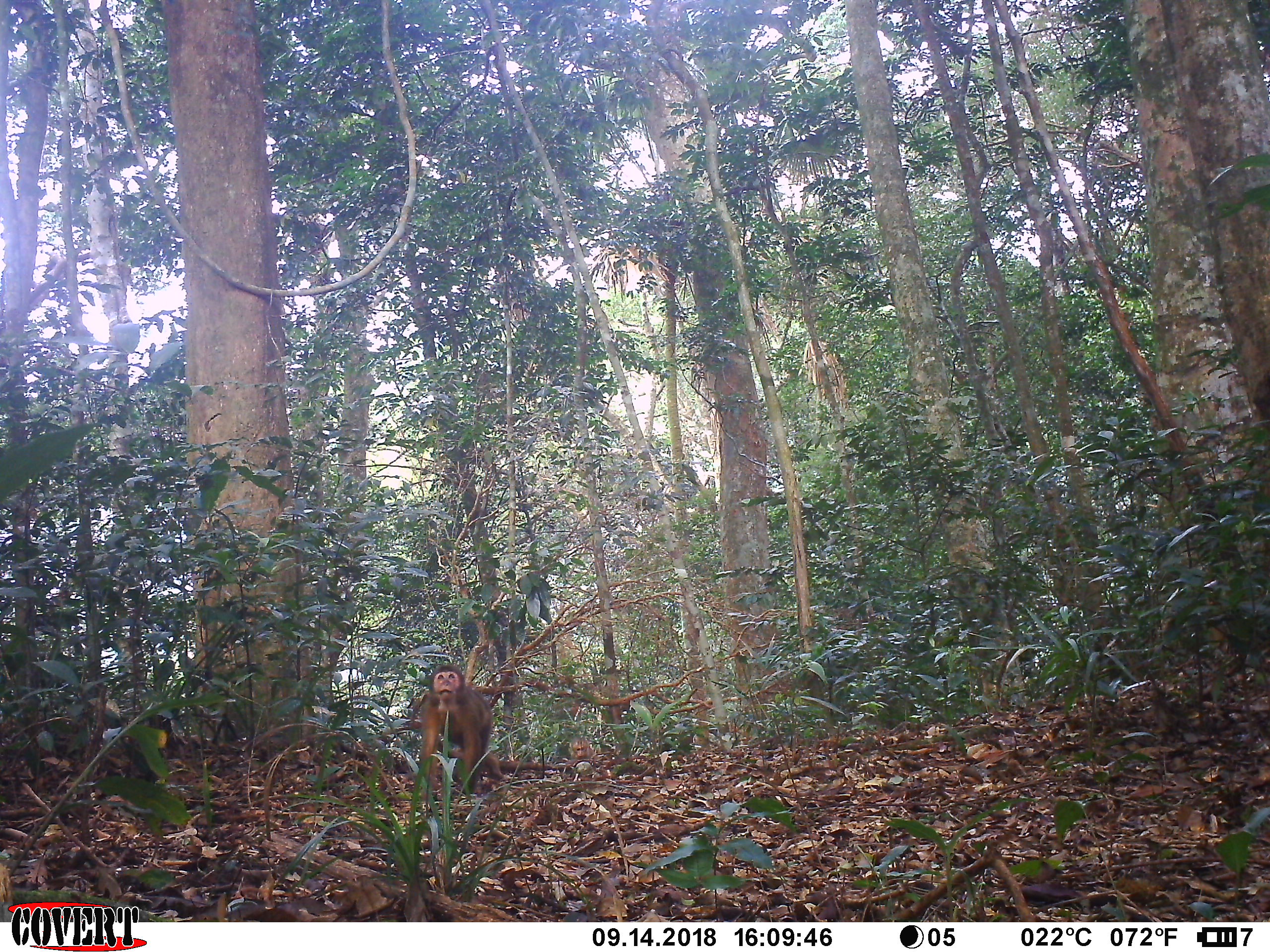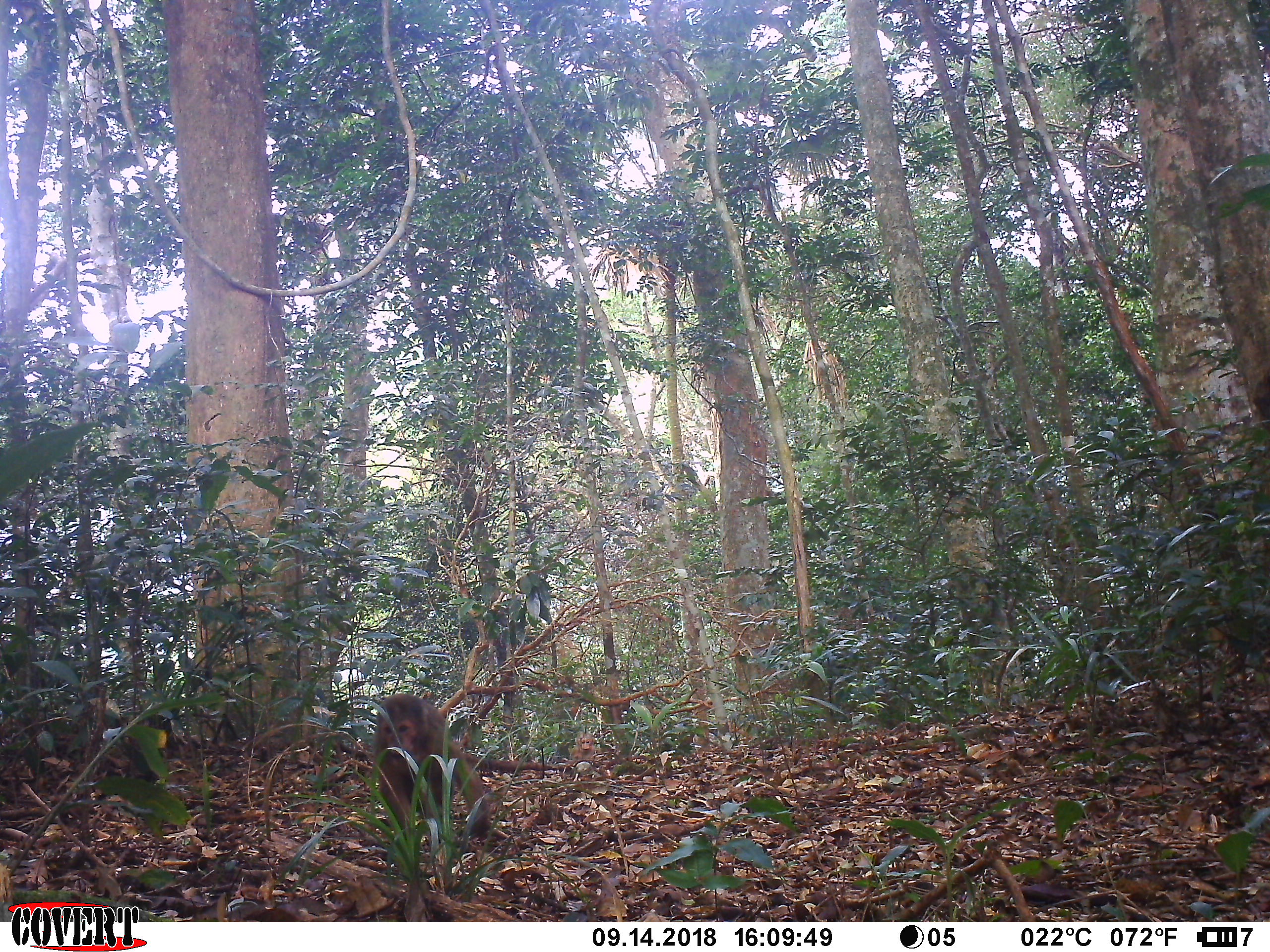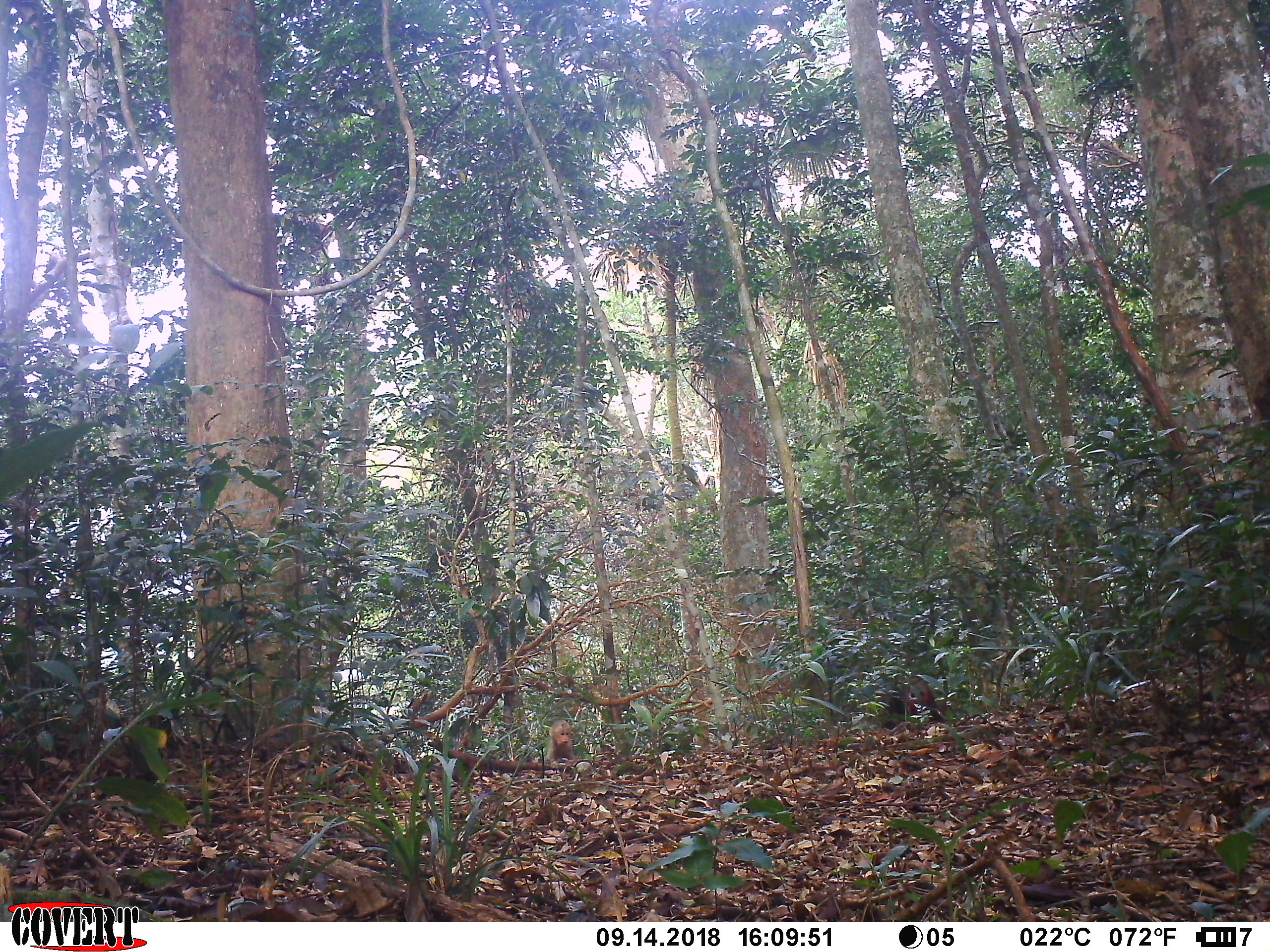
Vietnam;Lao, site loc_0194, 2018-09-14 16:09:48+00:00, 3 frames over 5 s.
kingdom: Animalia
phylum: Chordata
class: Mammalia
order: Primates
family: Cercopithecidae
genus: Macaca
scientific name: Macaca arctoides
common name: stump-tailed macaque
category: stump tailed macaque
Stump tailed macaque (stump-tailed macaque) (Macaca arctoides). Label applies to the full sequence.